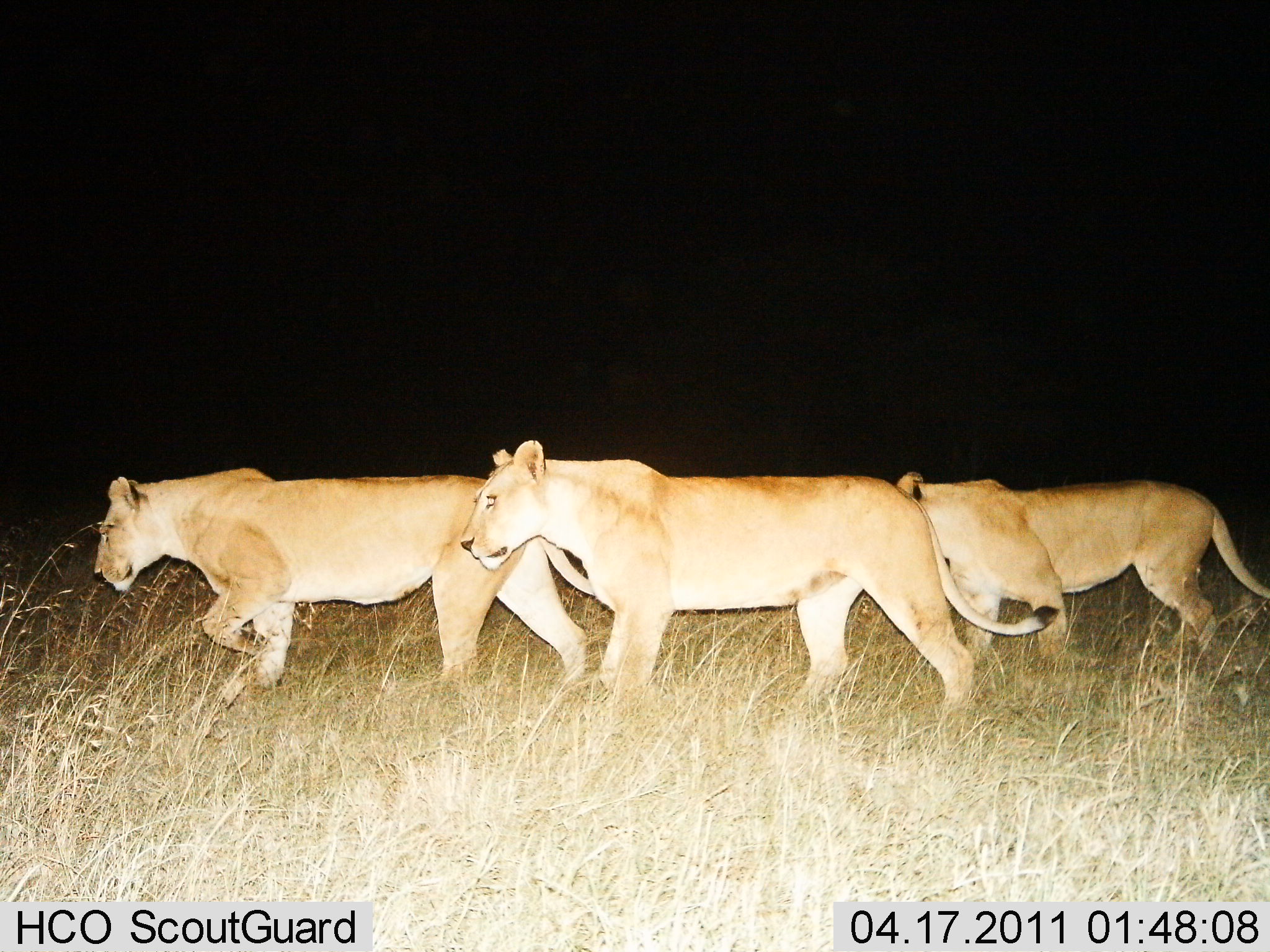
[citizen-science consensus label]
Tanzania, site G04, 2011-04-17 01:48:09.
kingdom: Animalia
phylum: Chordata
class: Mammalia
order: Carnivora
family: Felidae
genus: Panthera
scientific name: Panthera leo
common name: lion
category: lionfemale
Lionfemale (lion) (Panthera leo), count 3. Behavior (volunteer vote fractions): standing 9%, resting 0%, moving 100%, interacting 0%. Young present (vote fraction): 0%. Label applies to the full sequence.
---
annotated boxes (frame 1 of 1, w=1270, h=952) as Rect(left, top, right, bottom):
animal: Rect(455, 438, 1064, 752); Rect(93, 455, 621, 724); Rect(833, 441, 1270, 716)